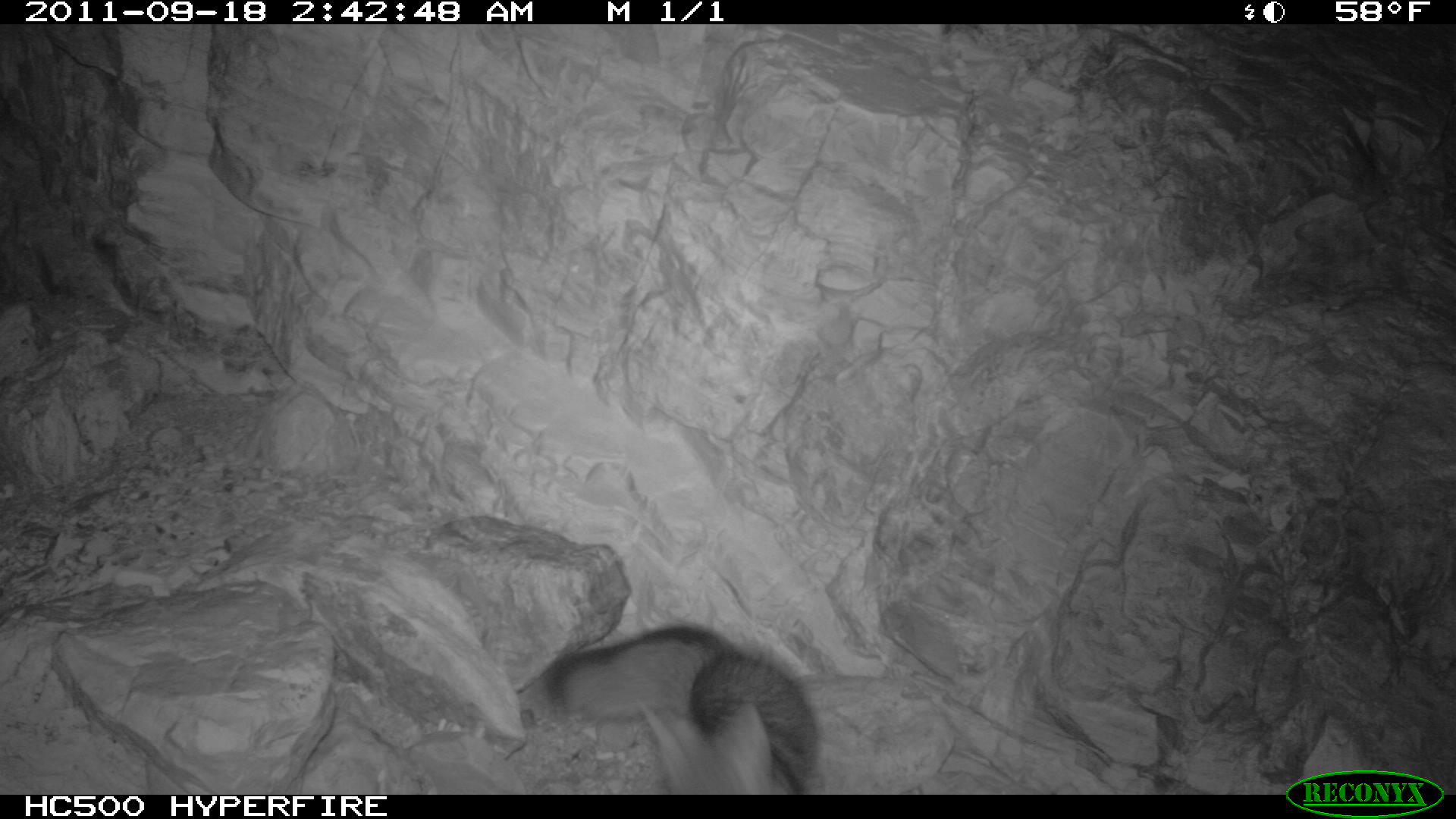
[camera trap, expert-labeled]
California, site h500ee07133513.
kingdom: Animalia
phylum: Chordata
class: Mammalia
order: Carnivora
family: Canidae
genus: Urocyon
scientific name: Urocyon littoralis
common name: island fox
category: fox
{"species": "fox (island fox) (Urocyon littoralis)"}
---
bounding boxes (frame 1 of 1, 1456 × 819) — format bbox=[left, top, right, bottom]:
fox: bbox=[543, 626, 819, 793]